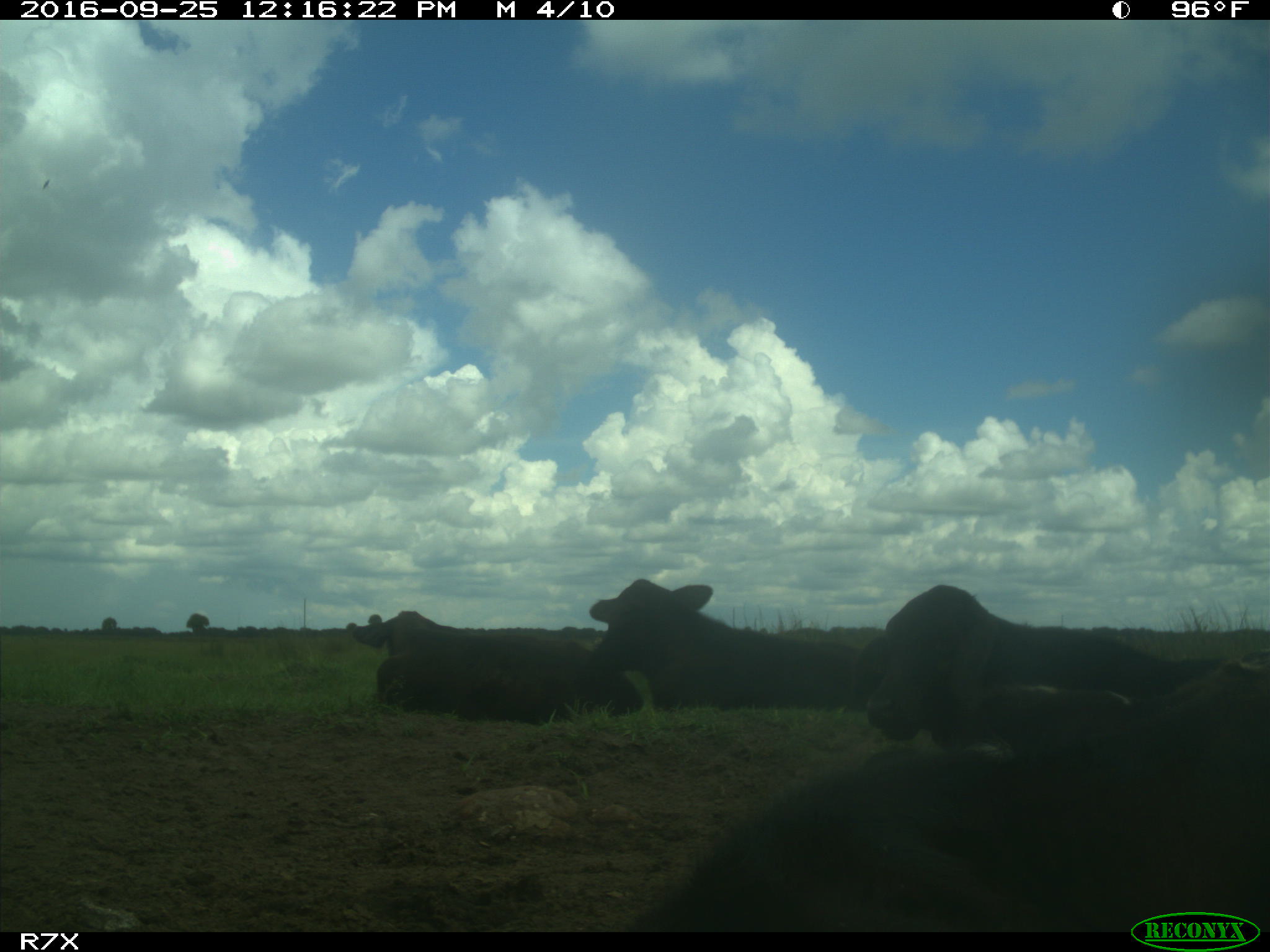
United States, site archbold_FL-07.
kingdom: Animalia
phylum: Chordata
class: Mammalia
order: Artiodactyla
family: Bovidae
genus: Bos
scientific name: Bos taurus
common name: domestic cow